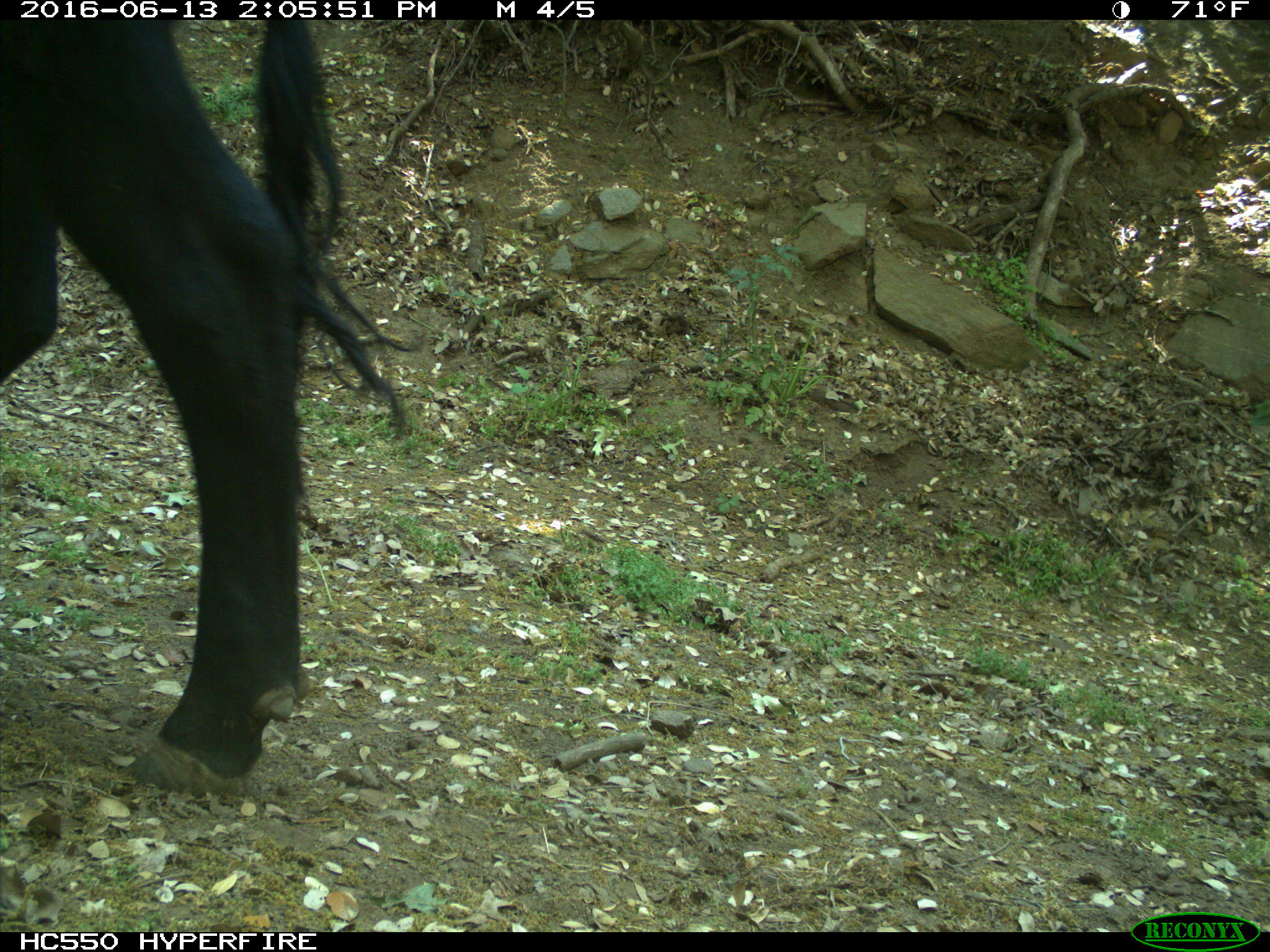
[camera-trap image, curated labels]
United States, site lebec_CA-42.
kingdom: Animalia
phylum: Chordata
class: Mammalia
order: Artiodactyla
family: Bovidae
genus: Bos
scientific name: Bos taurus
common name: domestic cow